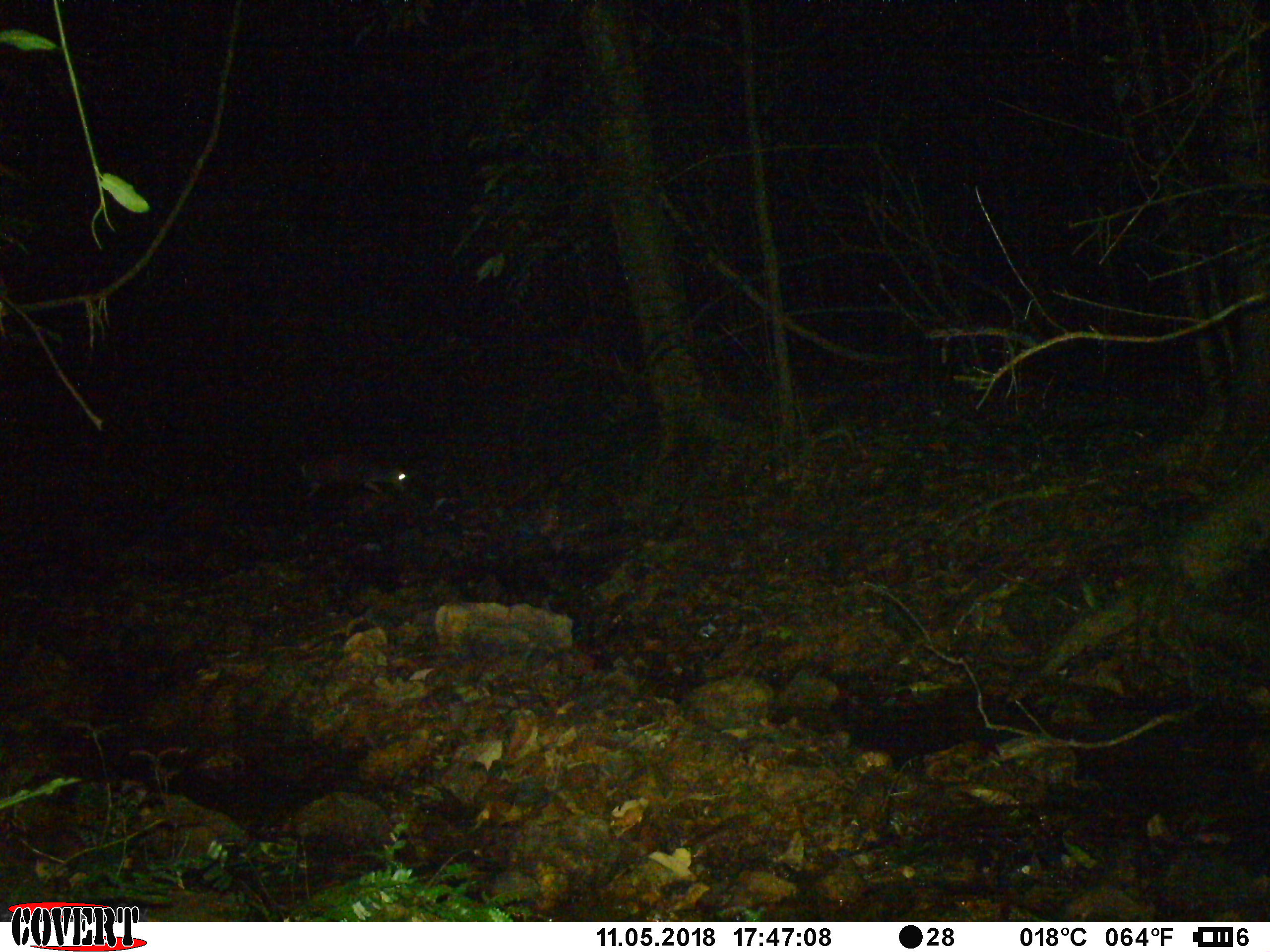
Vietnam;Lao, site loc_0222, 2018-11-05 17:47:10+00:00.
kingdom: Animalia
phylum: Chordata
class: Mammalia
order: Artiodactyla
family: Cervidae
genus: Muntiacus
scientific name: Muntiacus rooseveltorum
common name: roosevelt's muntjac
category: roosevelts muntjac group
Roosevelts muntjac group (roosevelt's muntjac) (Muntiacus rooseveltorum). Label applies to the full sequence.